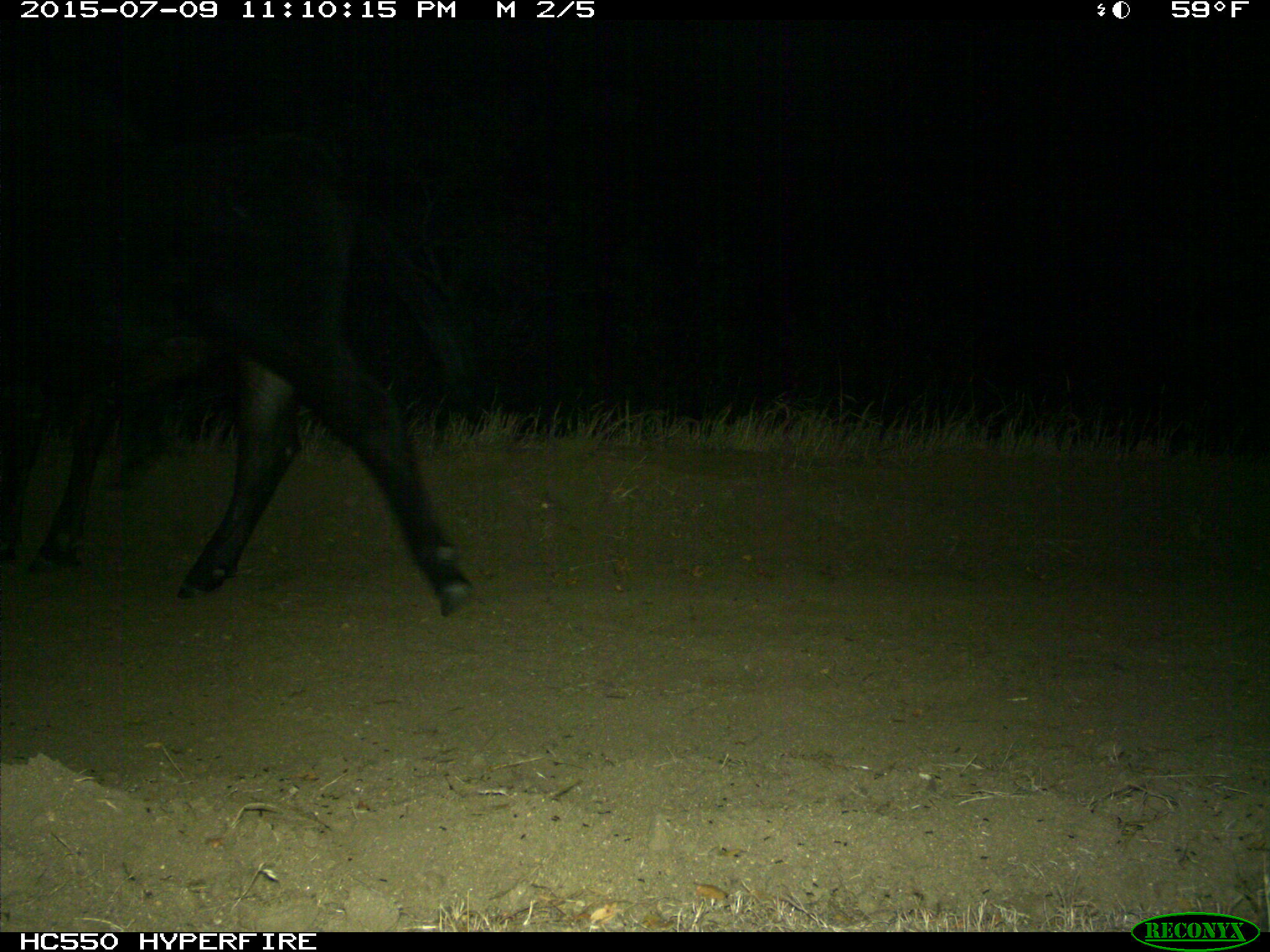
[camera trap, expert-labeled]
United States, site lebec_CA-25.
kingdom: Animalia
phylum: Chordata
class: Mammalia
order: Artiodactyla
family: Bovidae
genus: Bos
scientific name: Bos taurus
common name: domestic cow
Bos taurus (domestic cow).